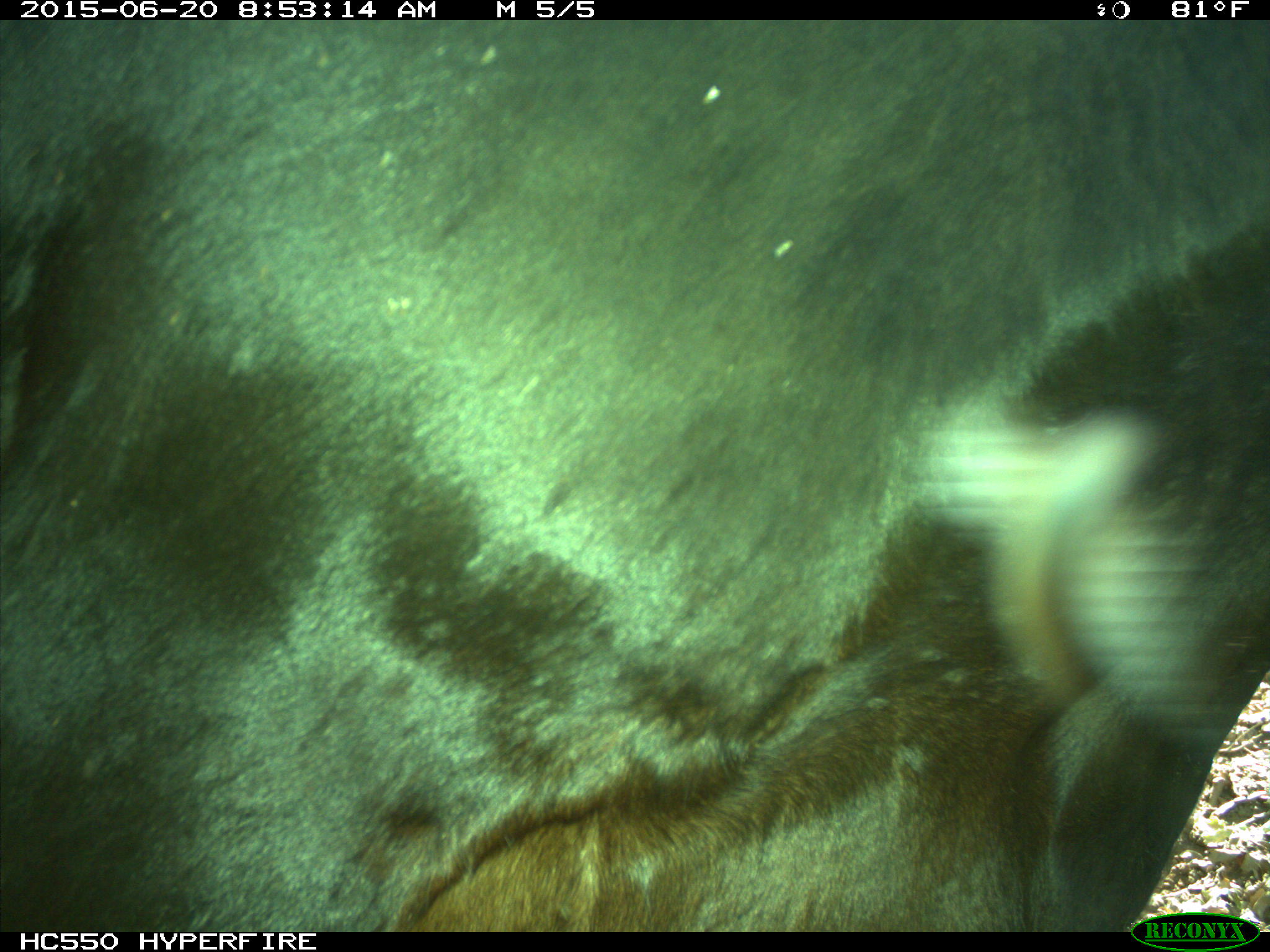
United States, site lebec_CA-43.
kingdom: Animalia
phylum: Chordata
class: Mammalia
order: Artiodactyla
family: Bovidae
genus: Bos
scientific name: Bos taurus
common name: domestic cow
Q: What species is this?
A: Bos taurus (domestic cow).